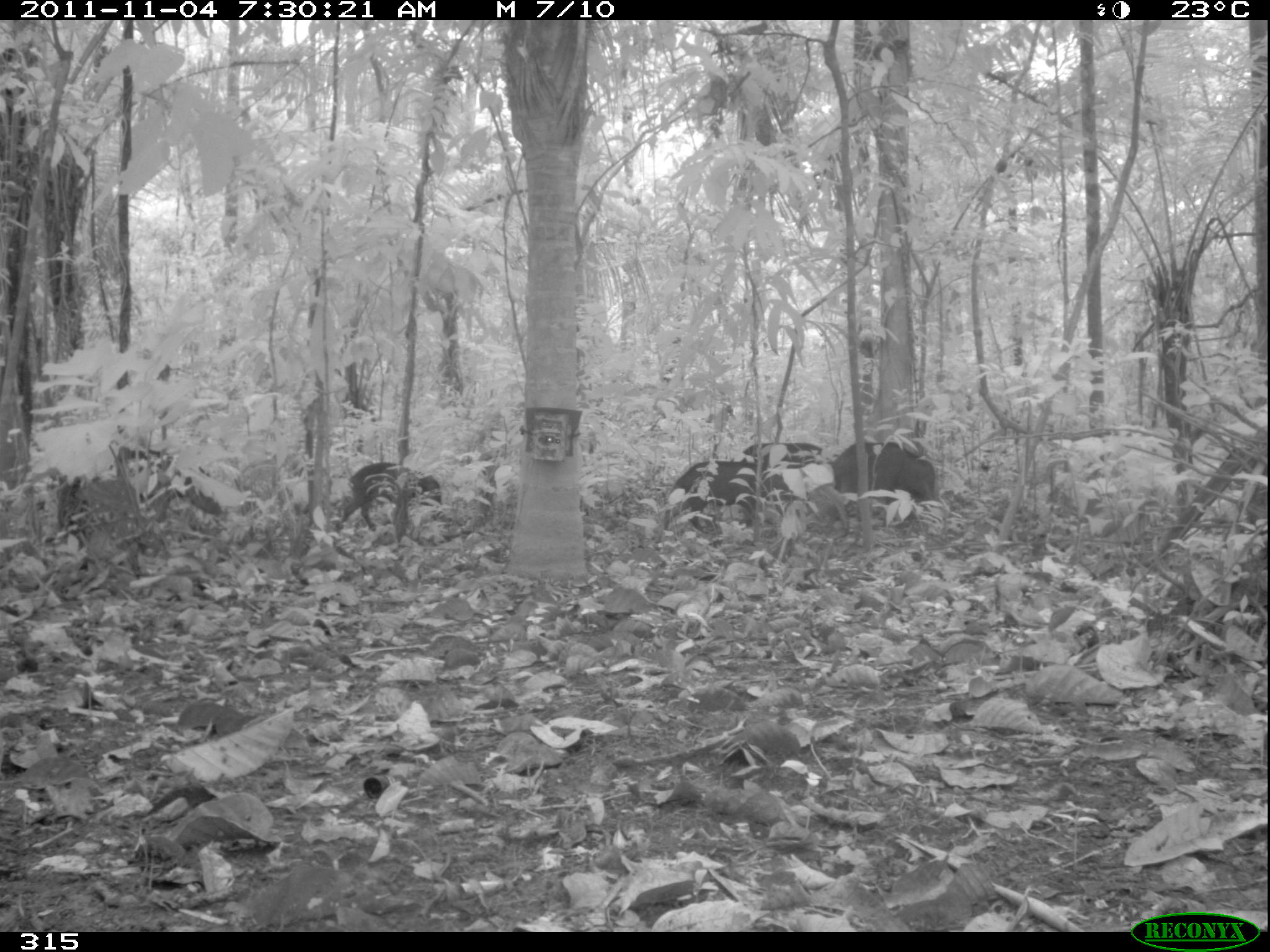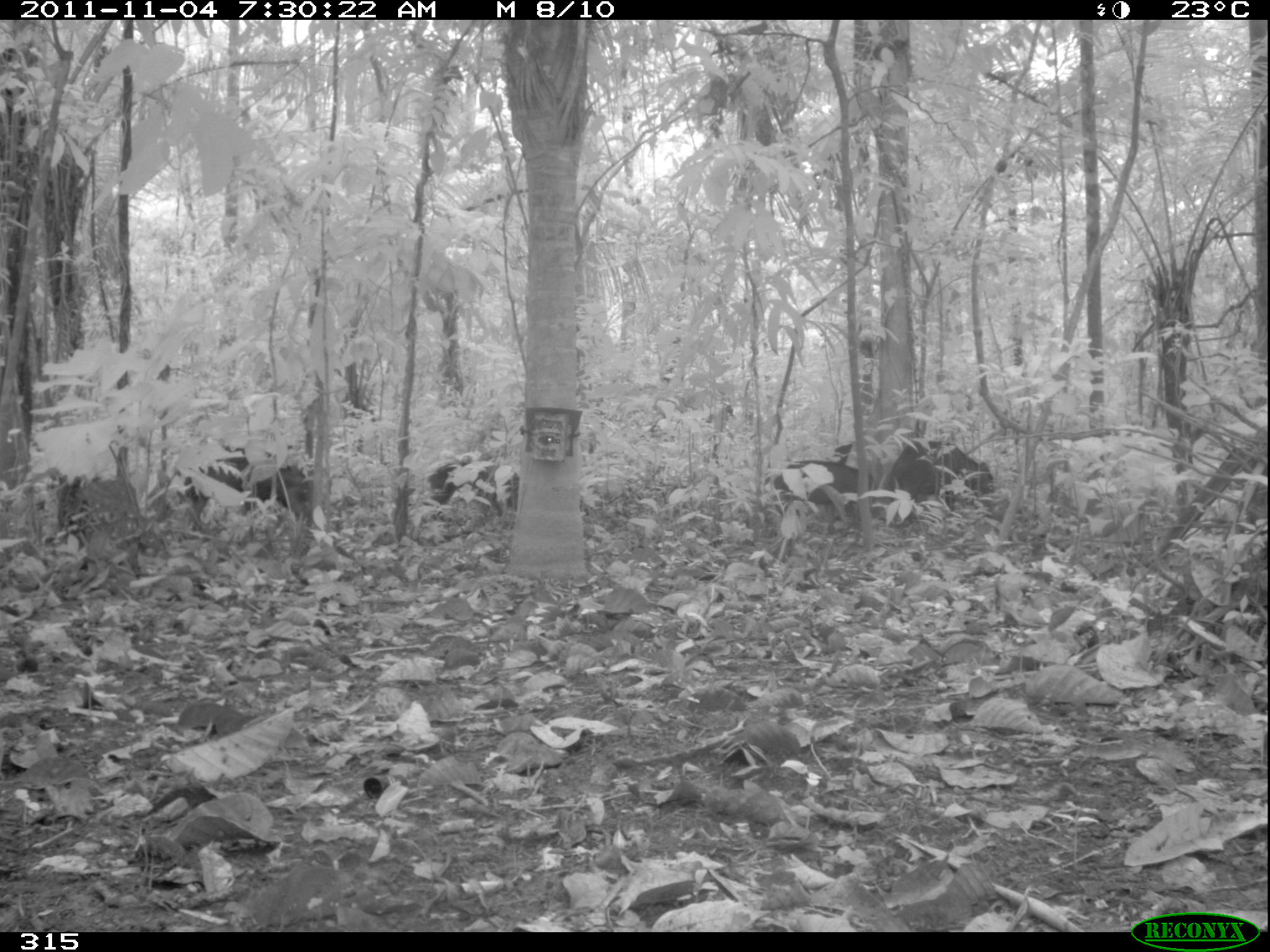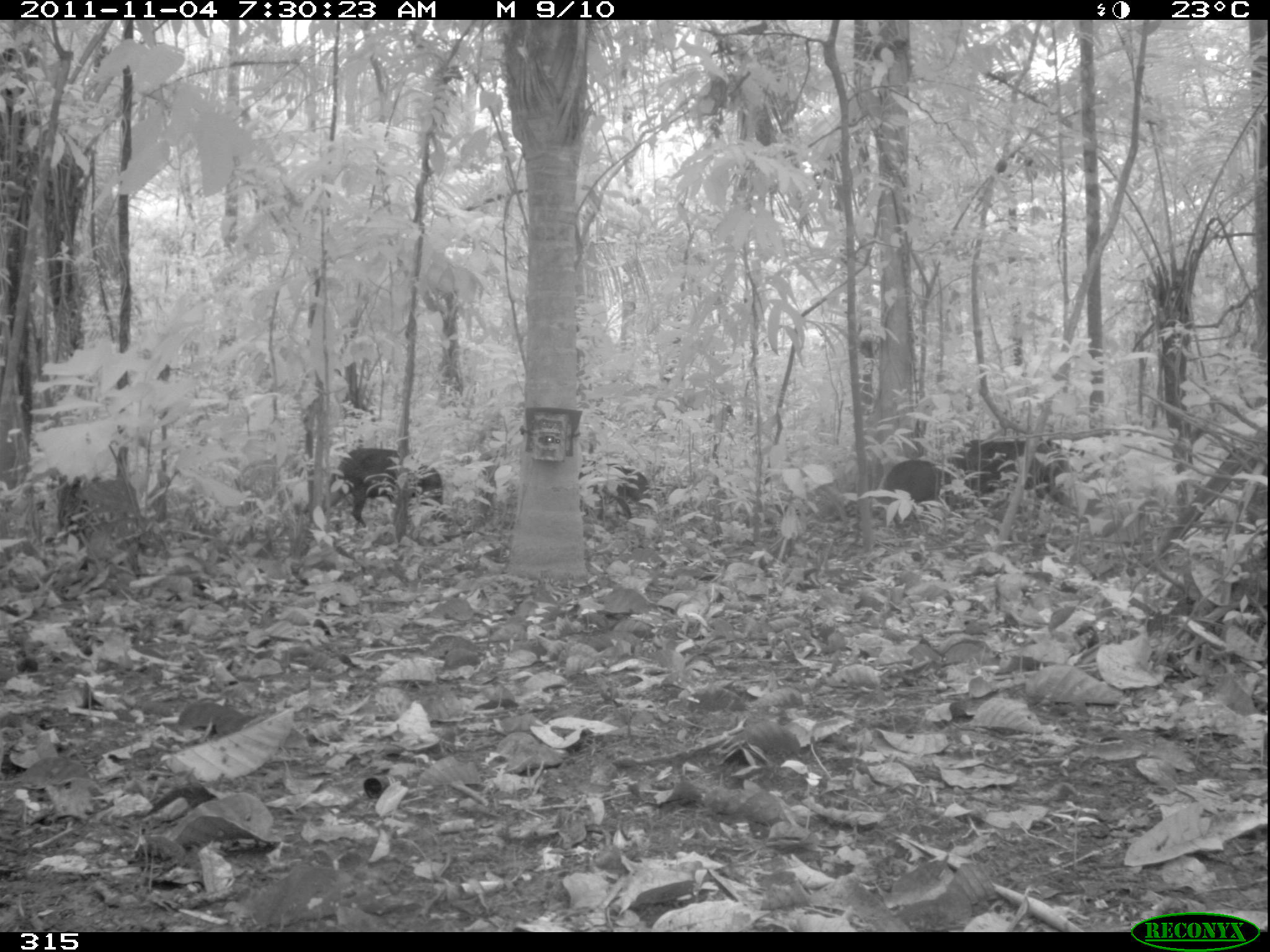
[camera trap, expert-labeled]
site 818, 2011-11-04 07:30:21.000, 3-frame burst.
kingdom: Animalia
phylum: Chordata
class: Mammalia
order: Artiodactyla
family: Tayassuidae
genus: Tayassu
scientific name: Tayassu pecari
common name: white-lipped peccary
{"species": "Tayassu pecari (white-lipped peccary)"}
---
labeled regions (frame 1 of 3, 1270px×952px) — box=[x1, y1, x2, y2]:
tayassu pecari: box=[55, 444, 225, 580]; box=[662, 460, 802, 535]; box=[831, 441, 939, 520]; box=[333, 462, 444, 534]; box=[740, 441, 840, 470]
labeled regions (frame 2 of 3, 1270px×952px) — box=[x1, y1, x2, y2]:
tayassu pecari: box=[833, 440, 995, 522]; box=[187, 454, 305, 528]; box=[766, 462, 880, 524]; box=[426, 463, 518, 523]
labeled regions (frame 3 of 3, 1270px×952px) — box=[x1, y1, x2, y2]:
tayassu pecari: box=[326, 446, 443, 533]; box=[956, 438, 1079, 508]; box=[879, 459, 958, 528]; box=[577, 460, 653, 521]